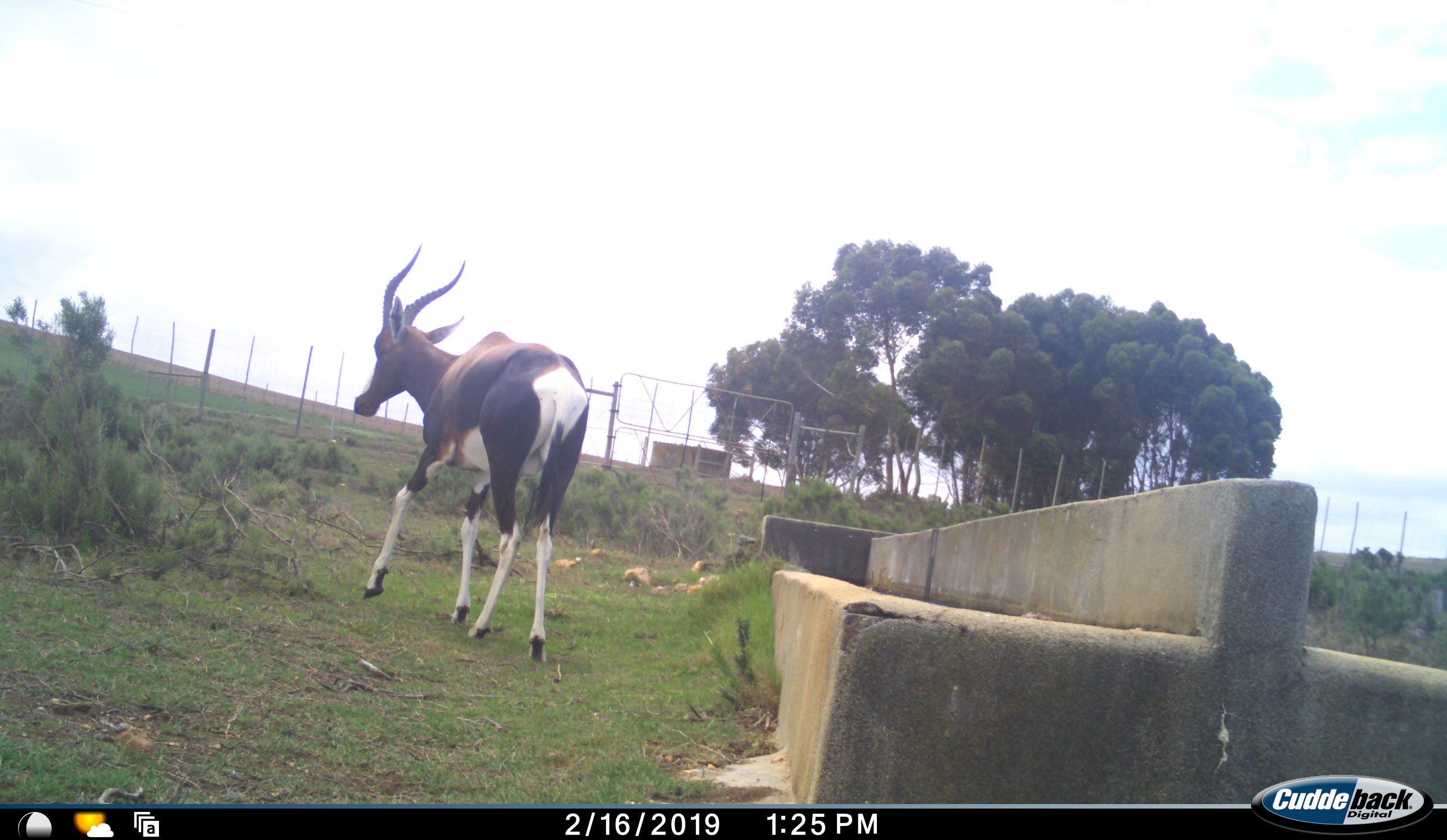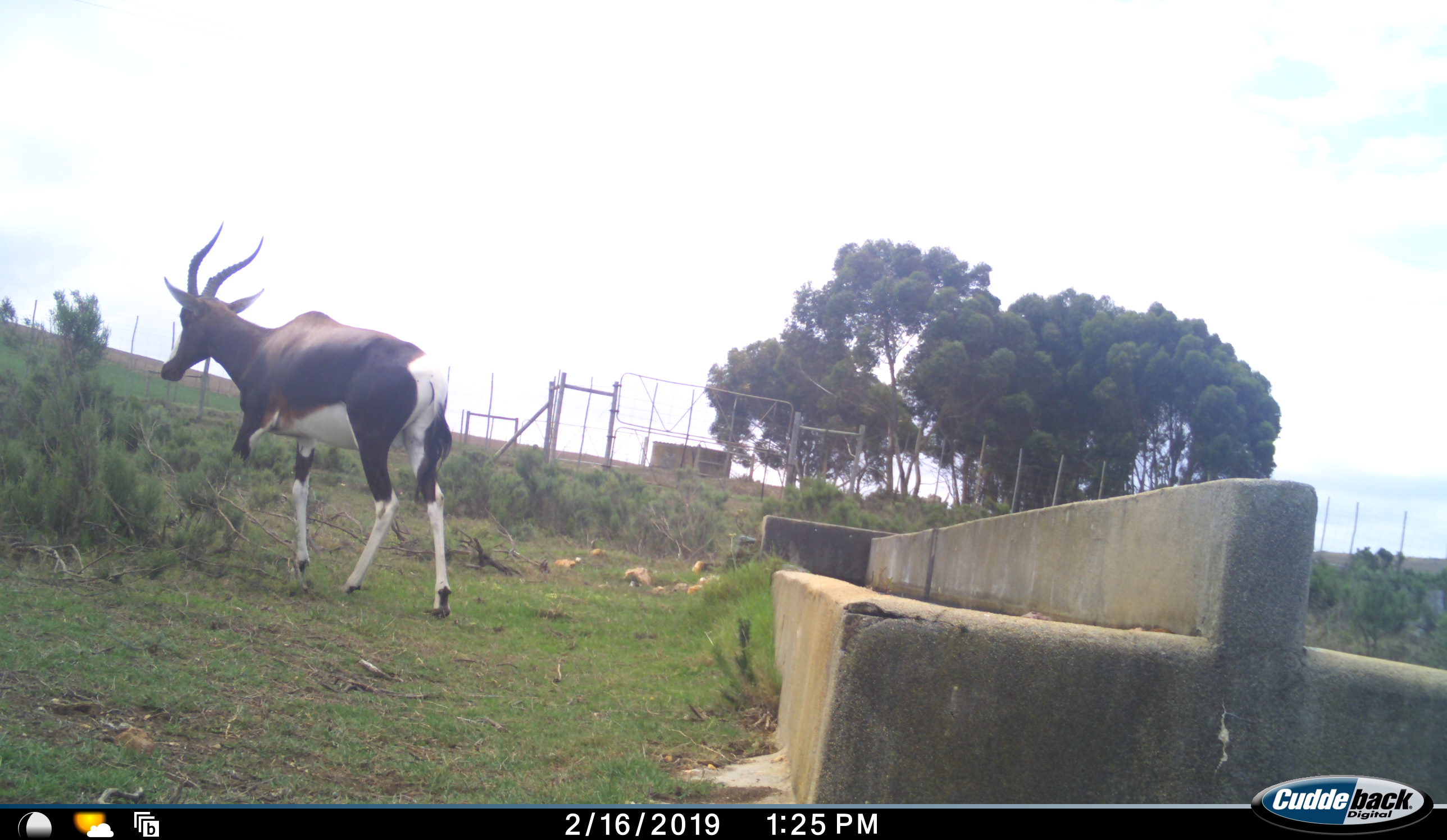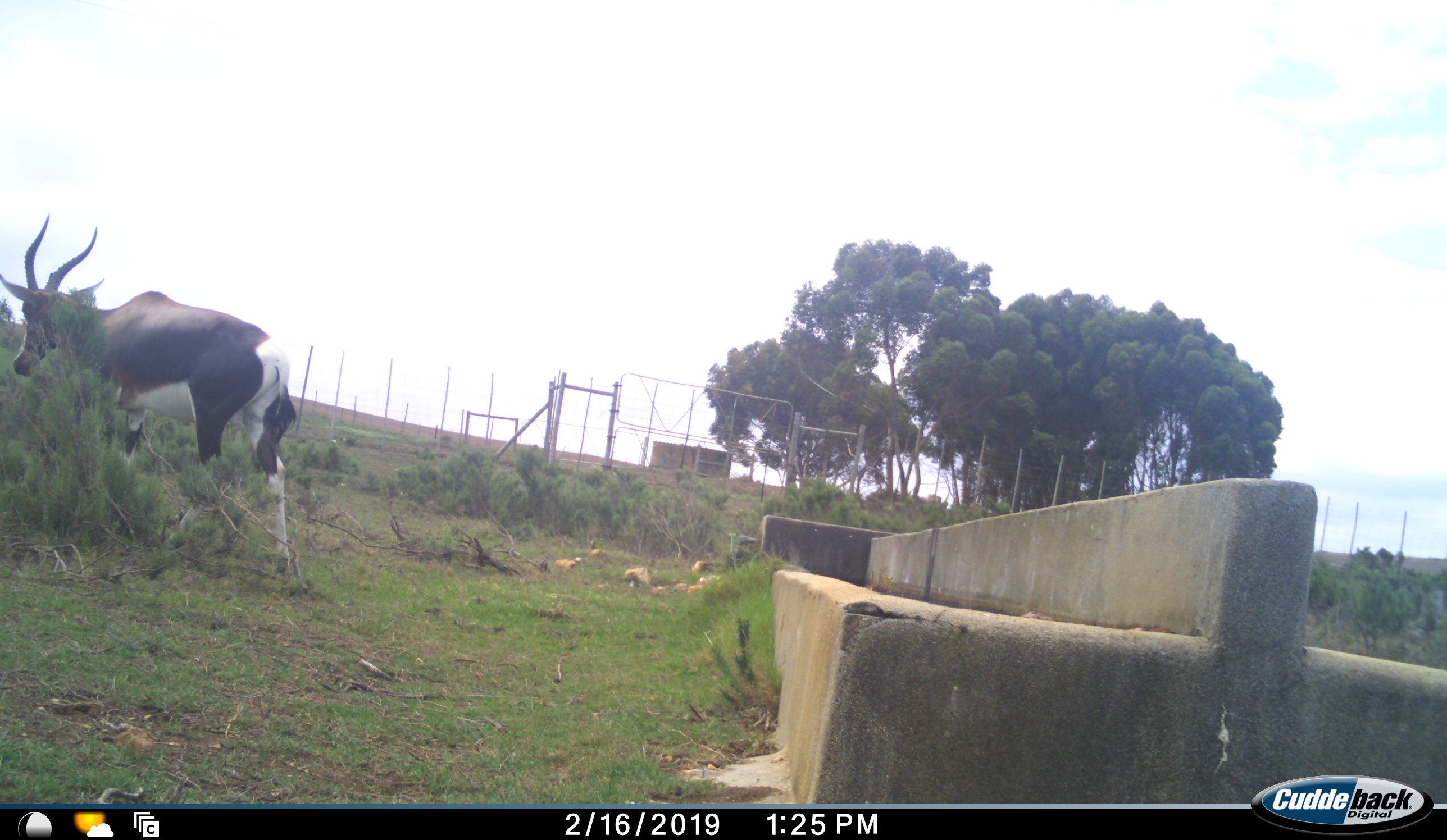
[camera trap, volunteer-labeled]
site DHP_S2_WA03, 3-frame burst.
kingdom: Animalia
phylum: Chordata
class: Mammalia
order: Artiodactyla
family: Bovidae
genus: Damaliscus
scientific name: Damaliscus pygargus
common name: bontebok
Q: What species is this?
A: Bontebok (Damaliscus pygargus).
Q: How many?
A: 1.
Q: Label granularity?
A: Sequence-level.